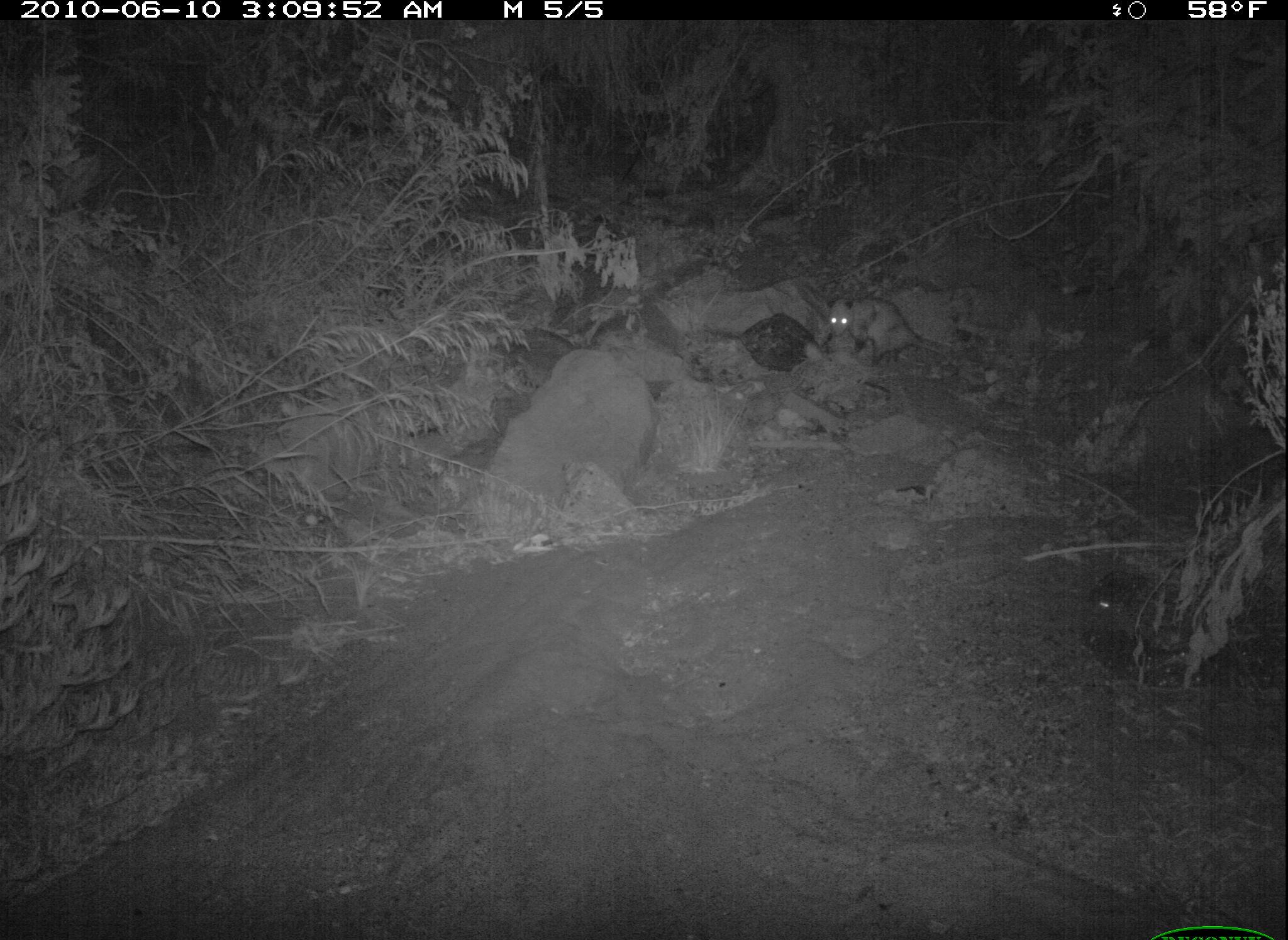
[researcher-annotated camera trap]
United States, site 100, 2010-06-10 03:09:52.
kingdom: Animalia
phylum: Chordata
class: Mammalia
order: Didelphimorphia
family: Didelphidae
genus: Didelphis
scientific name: Didelphis virginiana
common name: virginia opossum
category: opossum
Opossum (virginia opossum) (Didelphis virginiana).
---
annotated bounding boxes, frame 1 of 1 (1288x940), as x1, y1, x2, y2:
opossum: 825, 287, 945, 382